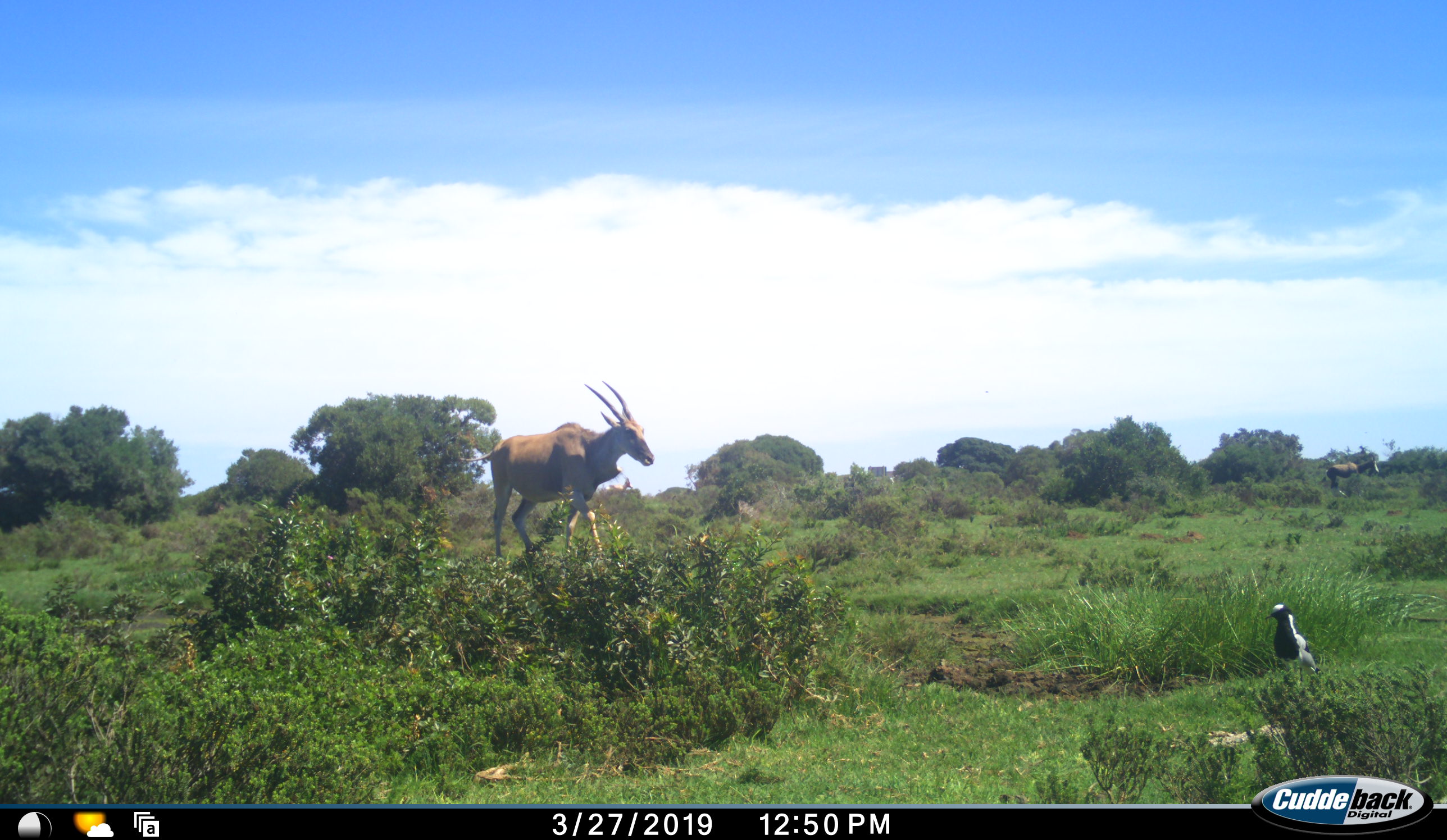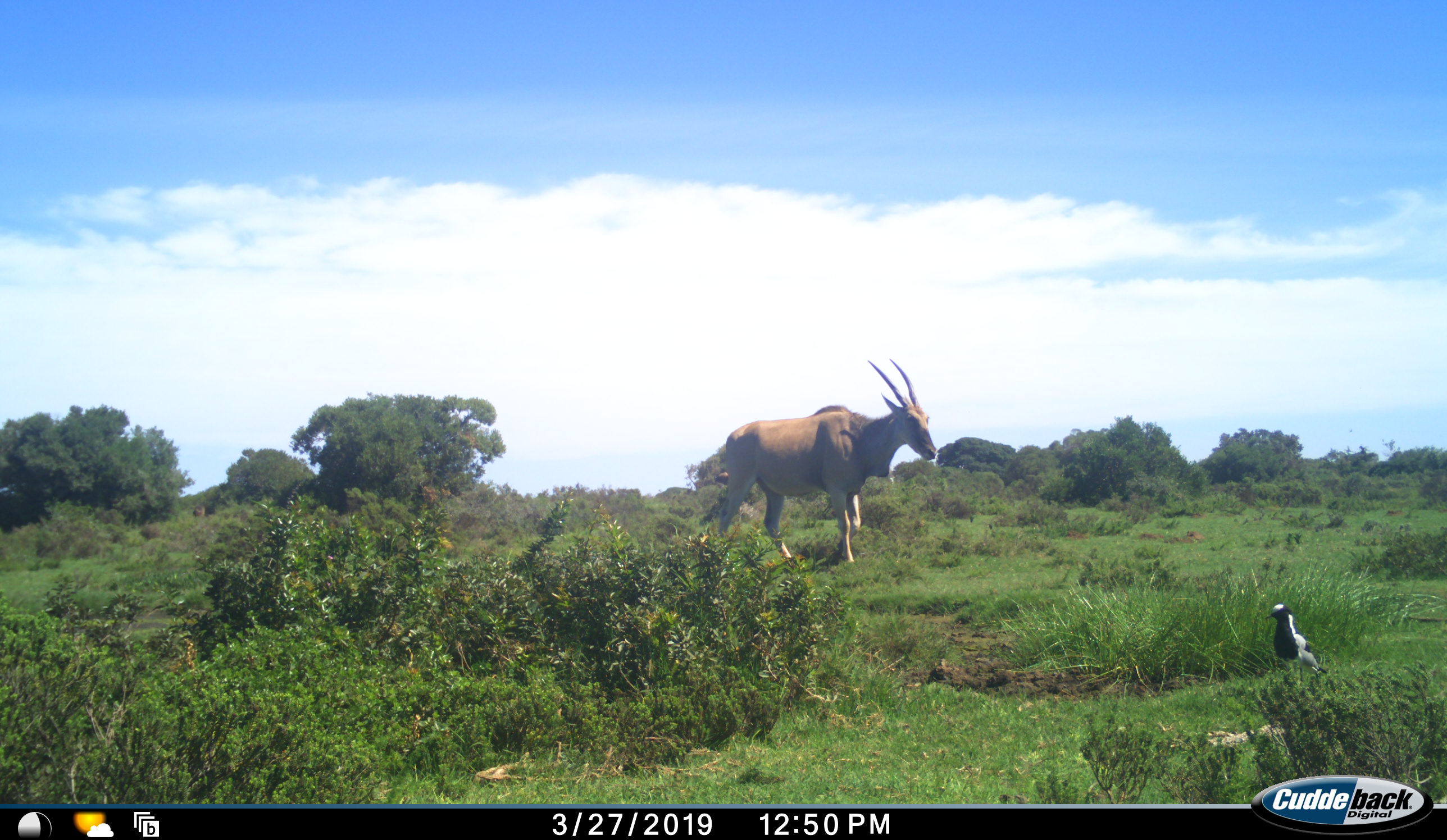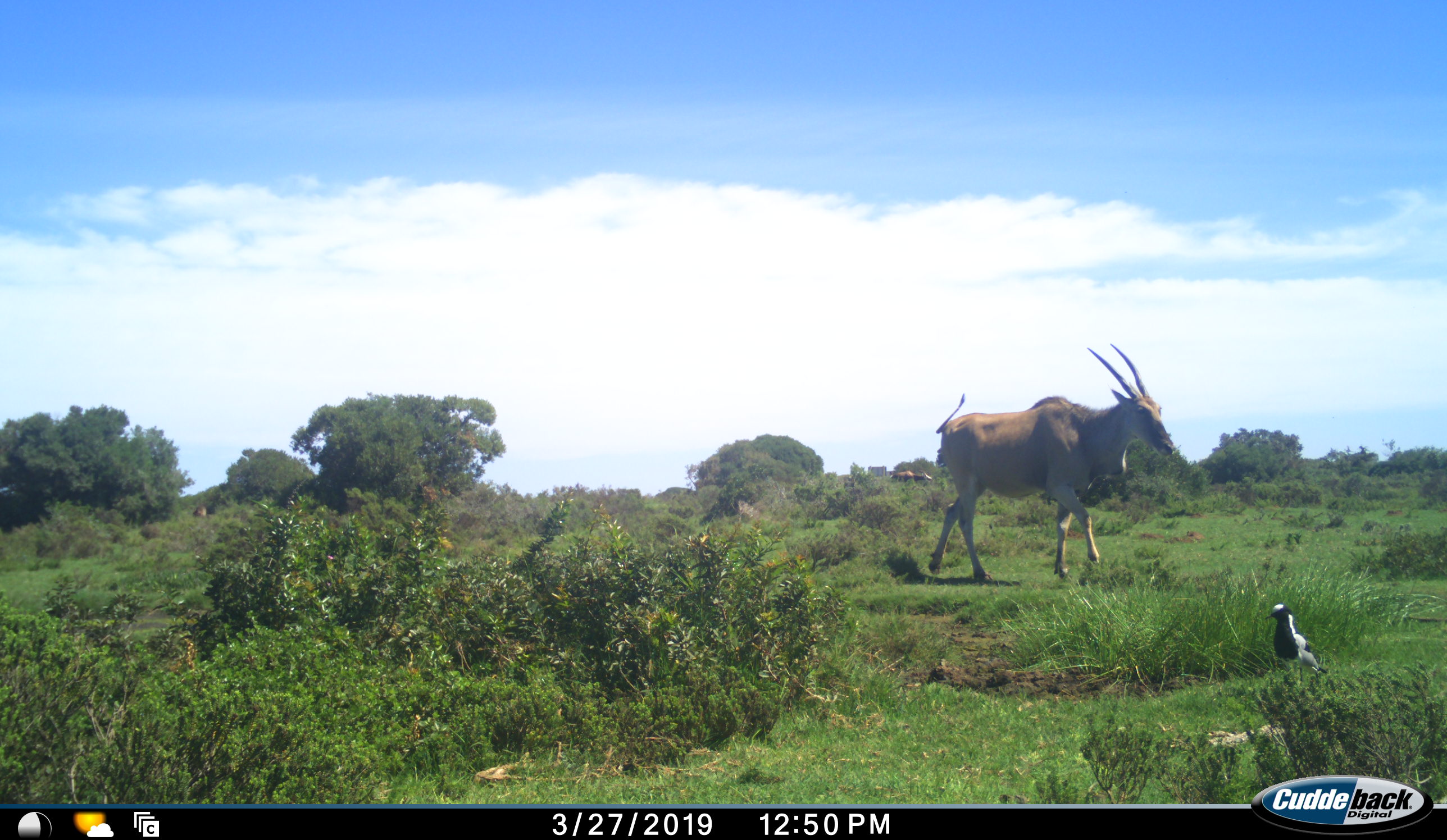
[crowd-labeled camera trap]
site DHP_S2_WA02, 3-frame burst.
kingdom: Animalia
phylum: Chordata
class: Aves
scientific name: Aves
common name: bird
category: birdother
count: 1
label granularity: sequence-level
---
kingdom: Animalia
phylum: Chordata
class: Mammalia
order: Artiodactyla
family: Bovidae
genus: Tragelaphus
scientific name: Tragelaphus oryx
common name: eland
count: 1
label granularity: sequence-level